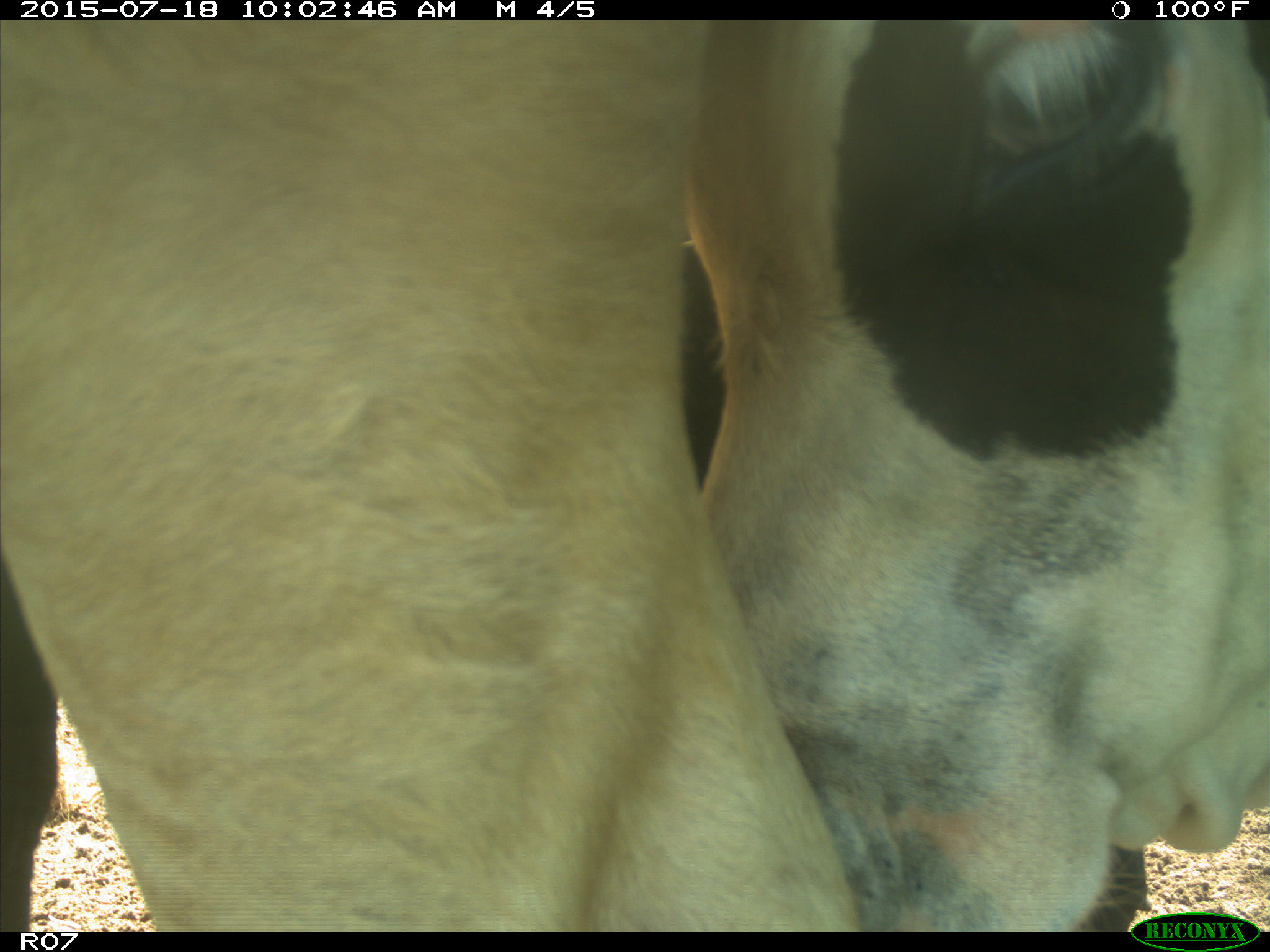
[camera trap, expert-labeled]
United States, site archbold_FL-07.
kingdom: Animalia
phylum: Chordata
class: Mammalia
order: Artiodactyla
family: Bovidae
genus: Bos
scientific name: Bos taurus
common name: domestic cow